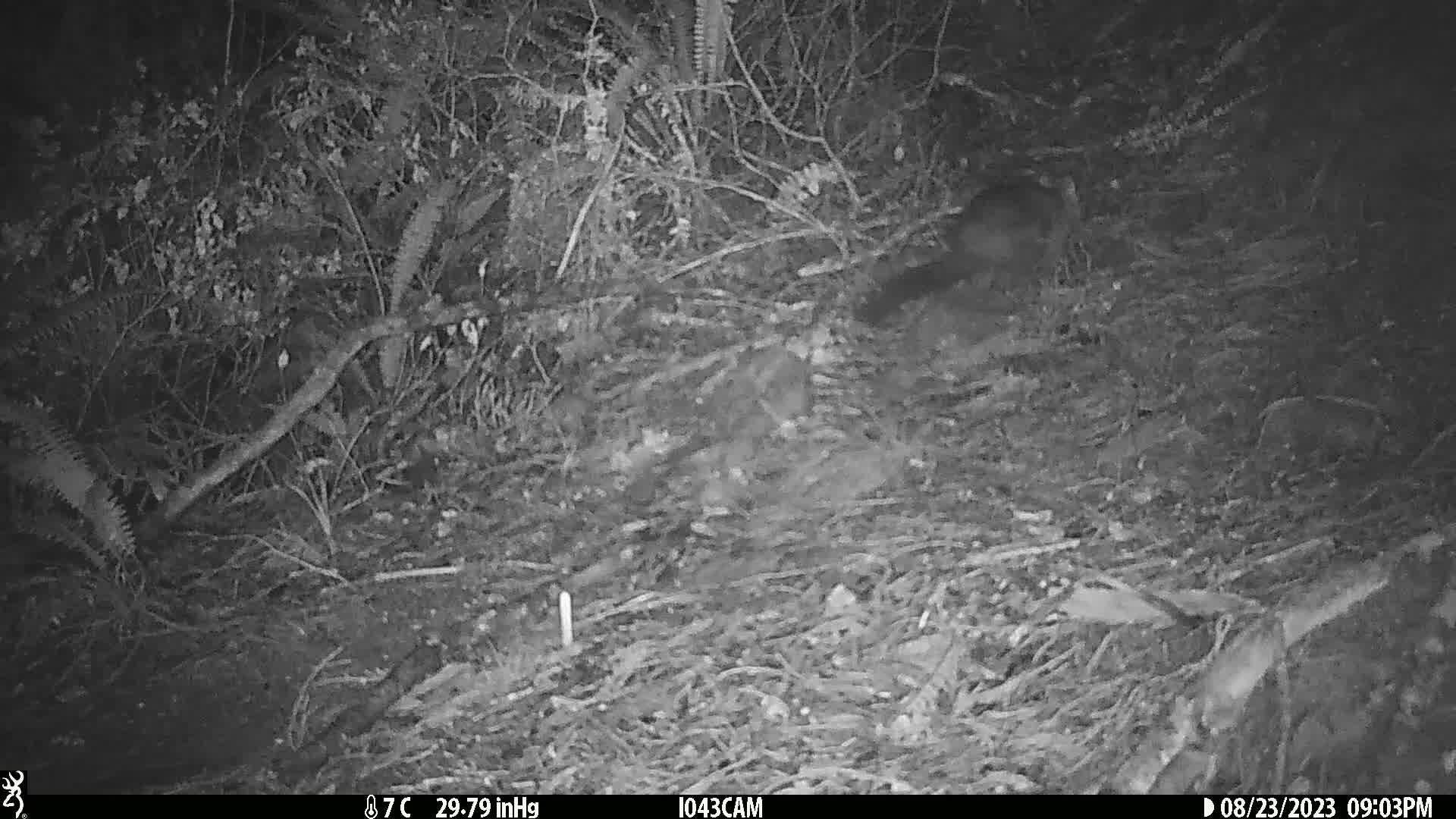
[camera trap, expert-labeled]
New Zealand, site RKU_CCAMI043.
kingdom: Animalia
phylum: Chordata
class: Mammalia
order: Diprotodontia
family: Phalangeridae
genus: Trichosurus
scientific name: Trichosurus vulpecula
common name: common brushtail possum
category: possum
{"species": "possum (common brushtail possum) (Trichosurus vulpecula)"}